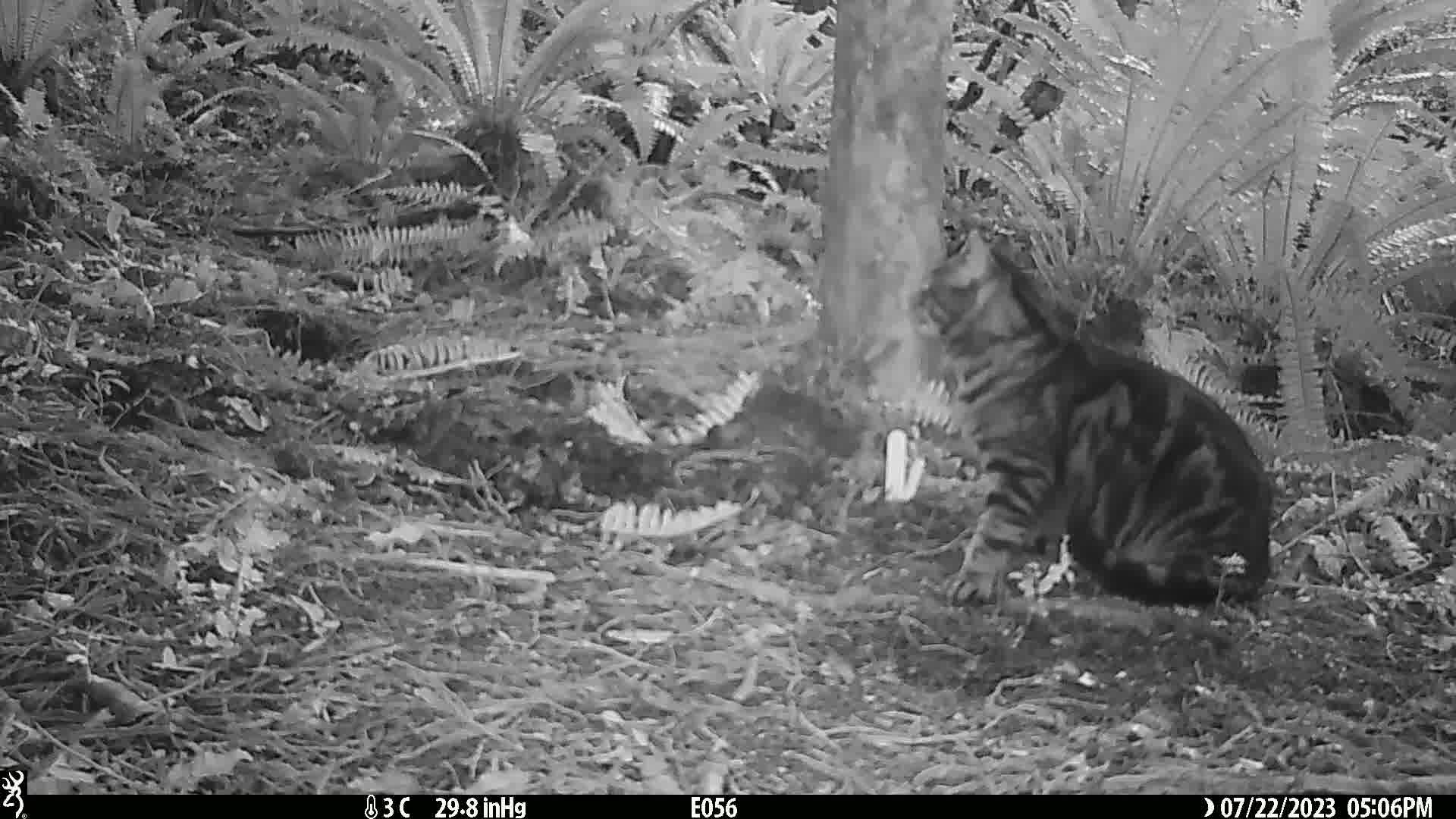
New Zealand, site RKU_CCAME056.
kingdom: Animalia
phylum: Chordata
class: Mammalia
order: Carnivora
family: Felidae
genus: Felis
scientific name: Felis catus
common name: domestic cat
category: cat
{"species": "cat (domestic cat) (Felis catus)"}